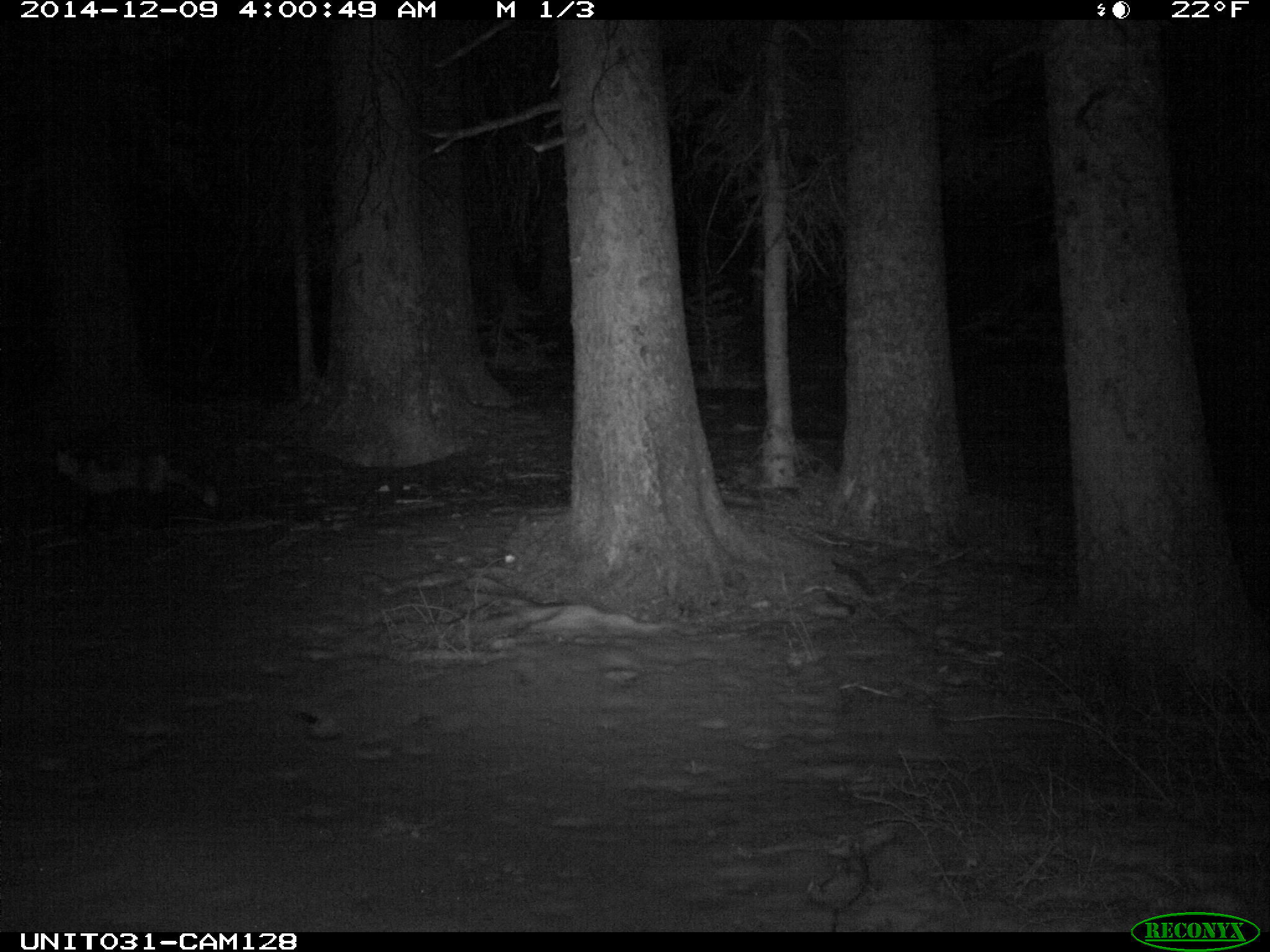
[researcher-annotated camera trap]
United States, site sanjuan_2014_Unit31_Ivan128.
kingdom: Animalia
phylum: Chordata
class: Mammalia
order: Carnivora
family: Canidae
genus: Vulpes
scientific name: Vulpes vulpes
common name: red fox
Vulpes vulpes (red fox).